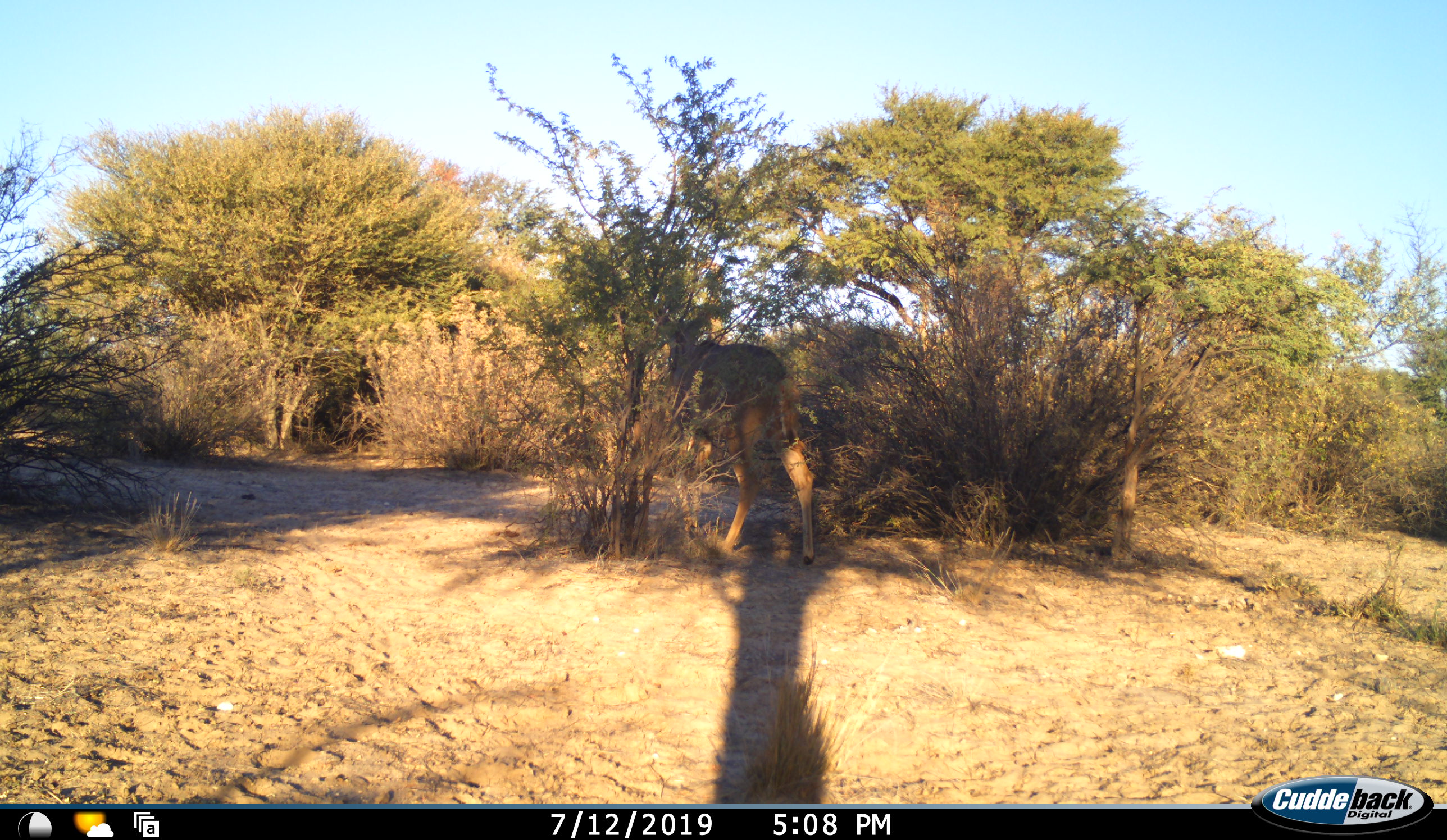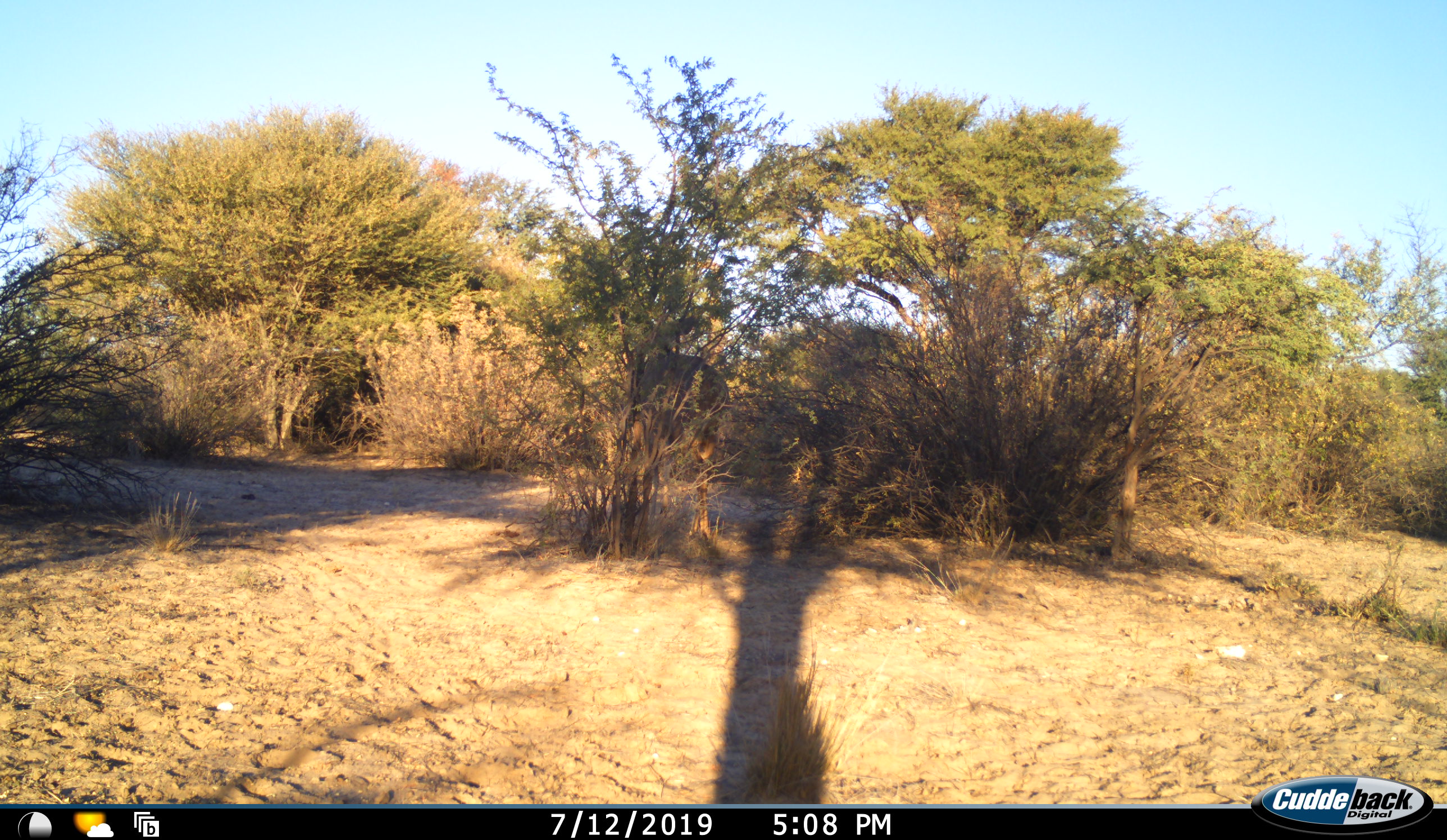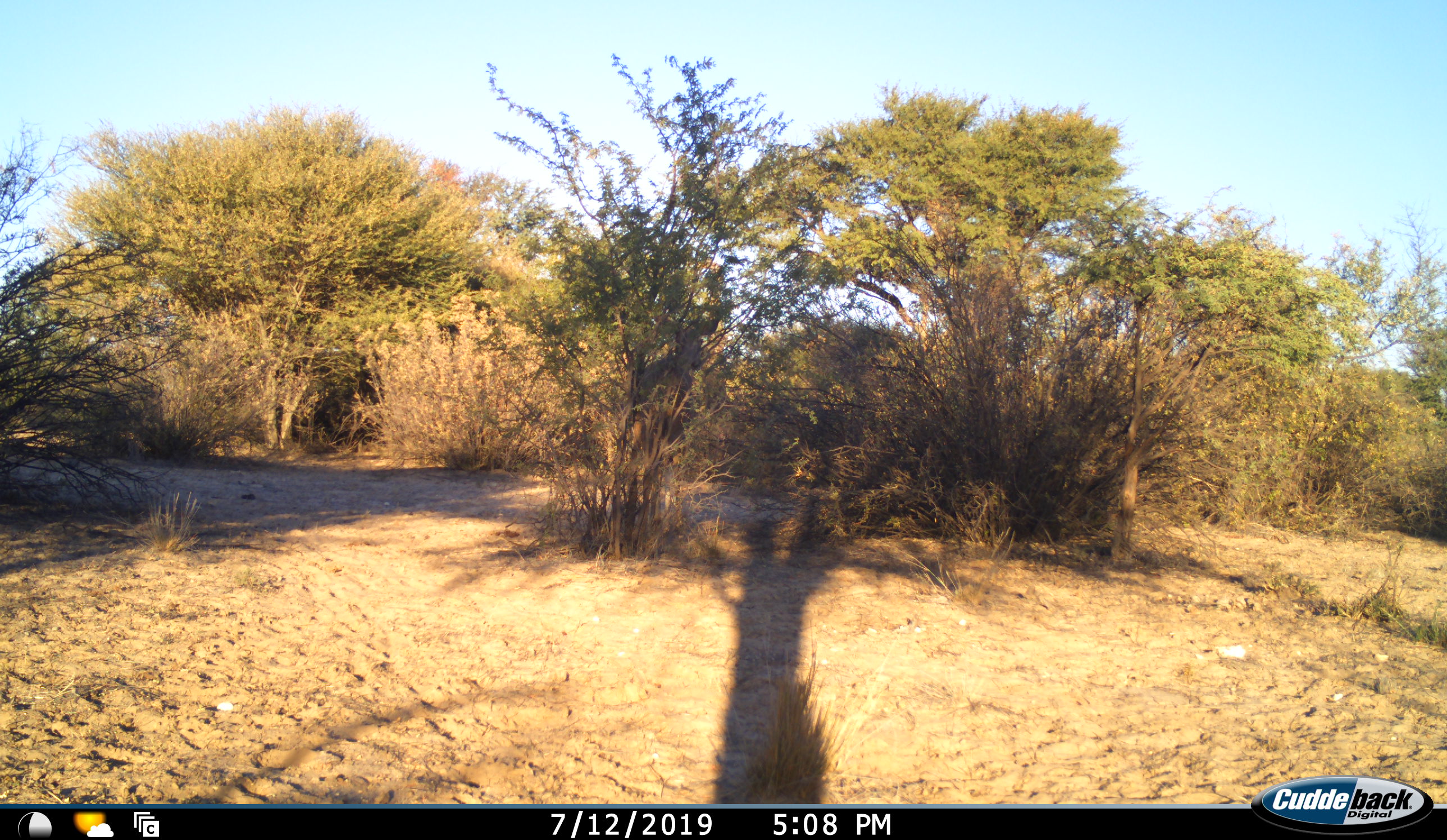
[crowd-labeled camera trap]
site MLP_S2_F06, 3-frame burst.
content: unidentified animal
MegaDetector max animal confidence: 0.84